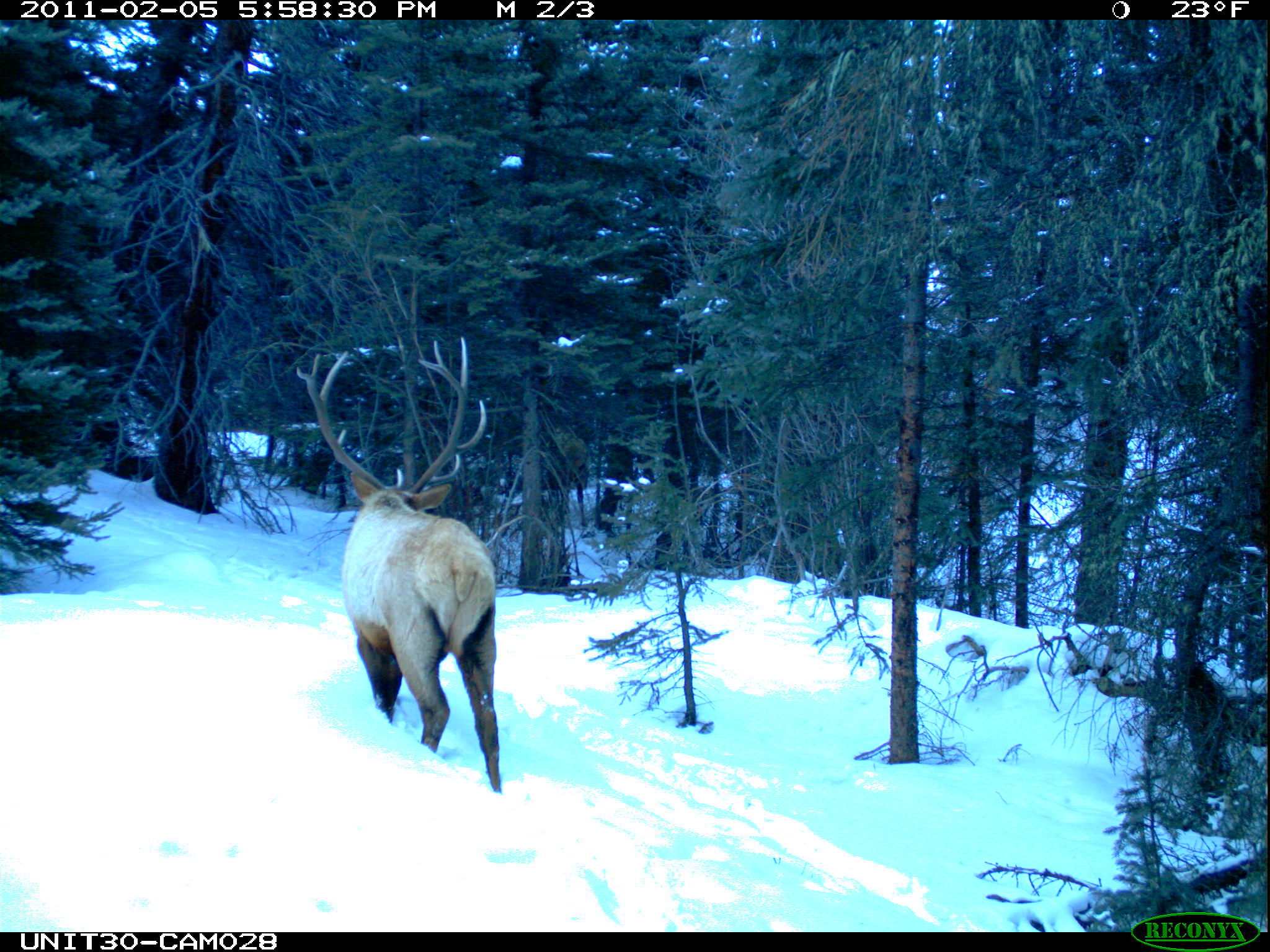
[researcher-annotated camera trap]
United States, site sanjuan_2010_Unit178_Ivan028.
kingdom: Animalia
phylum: Chordata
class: Mammalia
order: Artiodactyla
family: Cervidae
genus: Cervus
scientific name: Cervus elaphus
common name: red deer